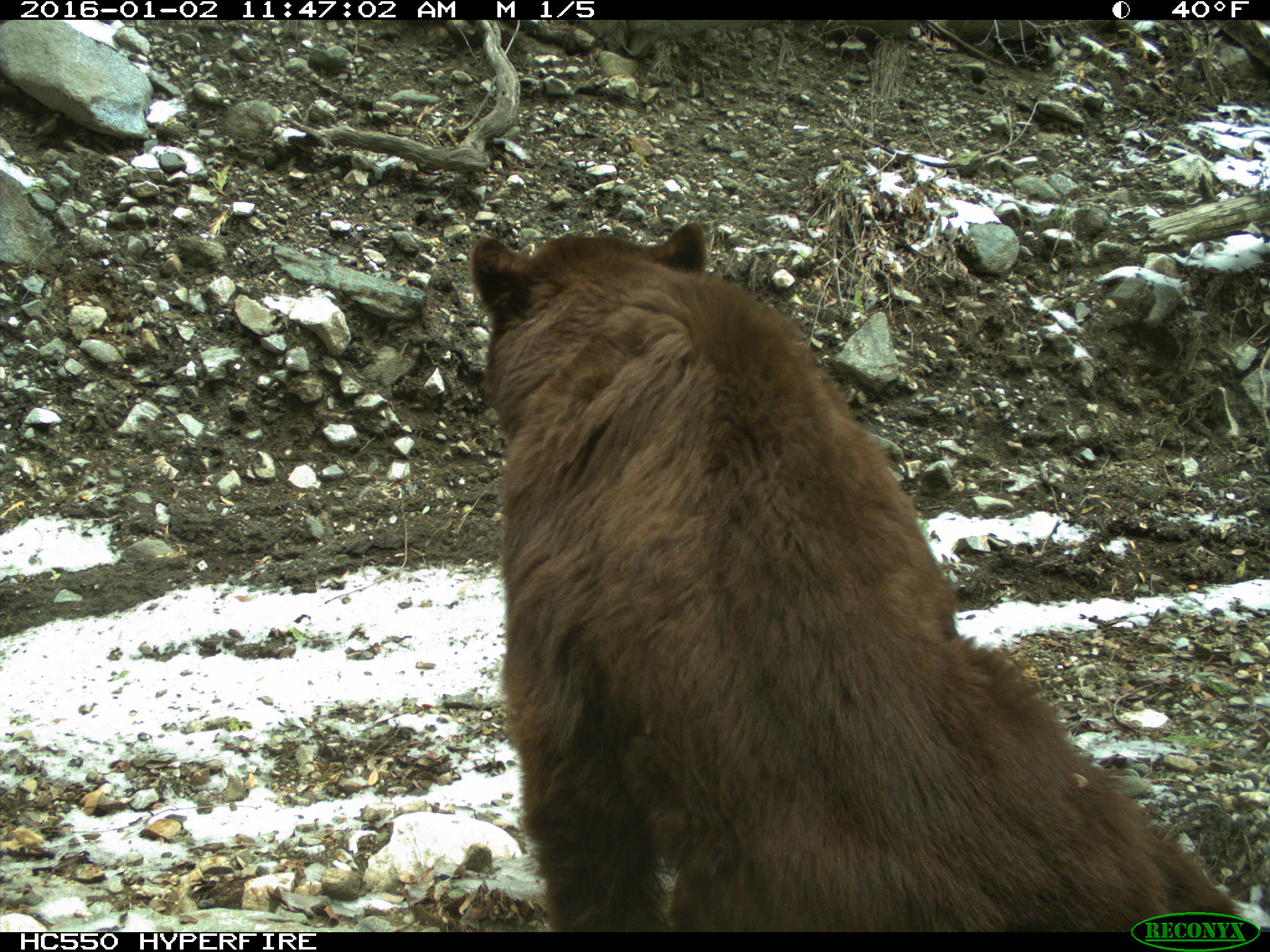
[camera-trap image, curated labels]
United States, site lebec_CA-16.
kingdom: Animalia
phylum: Chordata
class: Mammalia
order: Carnivora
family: Ursidae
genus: Ursus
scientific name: Ursus americanus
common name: american black bear